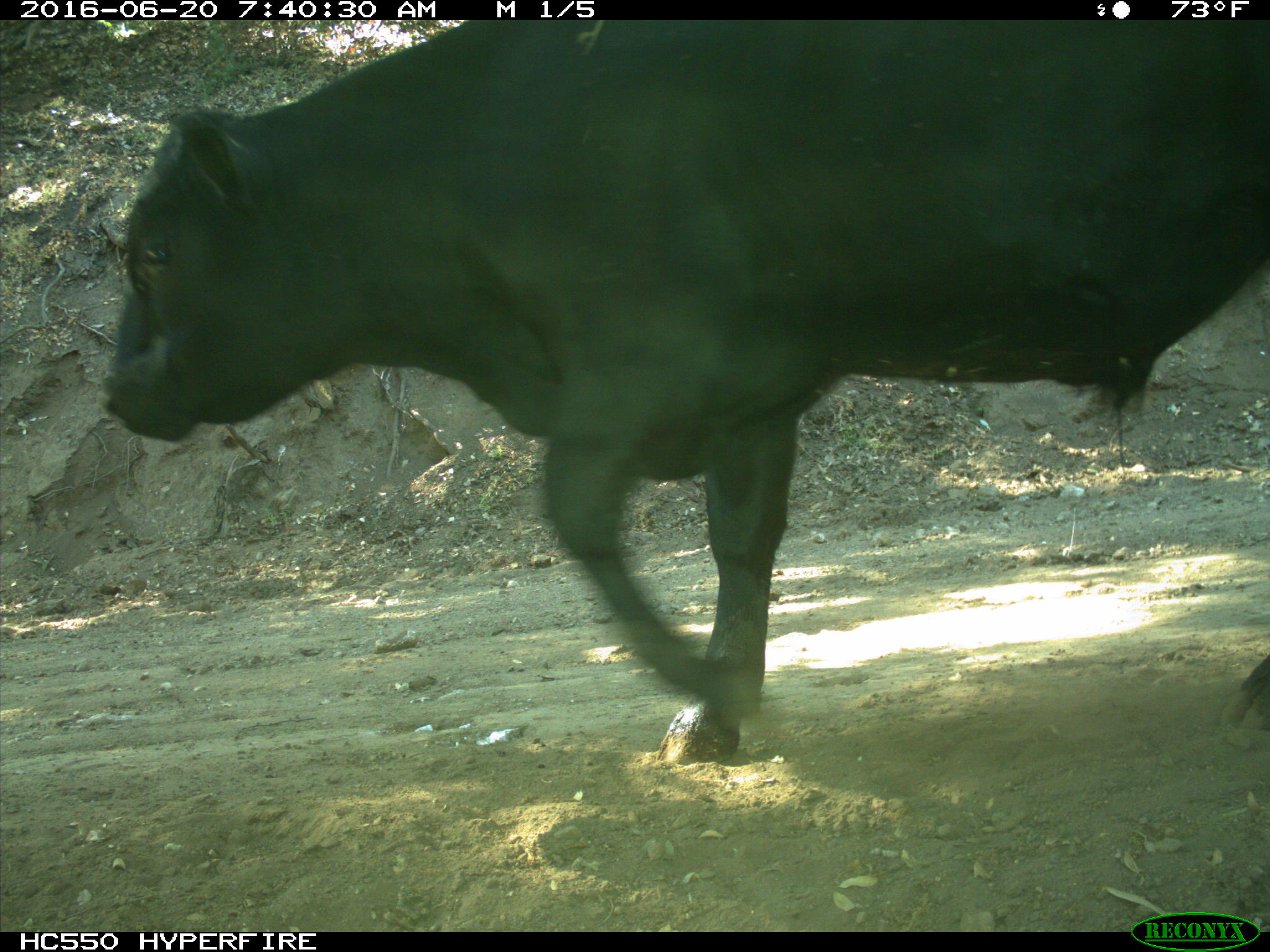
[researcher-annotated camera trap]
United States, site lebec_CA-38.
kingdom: Animalia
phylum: Chordata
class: Mammalia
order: Artiodactyla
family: Bovidae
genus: Bos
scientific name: Bos taurus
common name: domestic cow